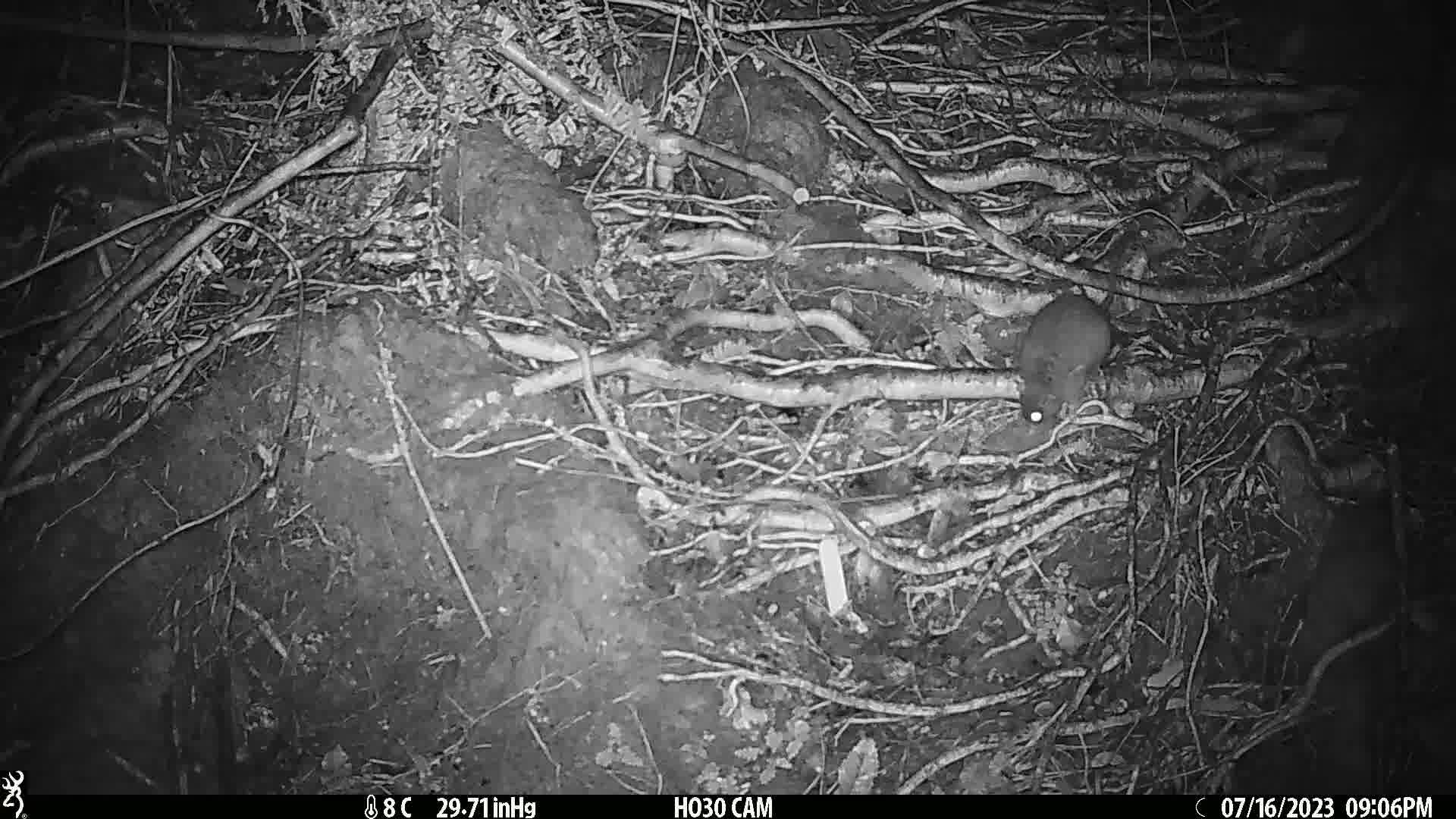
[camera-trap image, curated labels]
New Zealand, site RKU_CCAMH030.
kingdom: Animalia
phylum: Chordata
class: Mammalia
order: Rodentia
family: Muridae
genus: Rattus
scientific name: Rattus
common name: rat